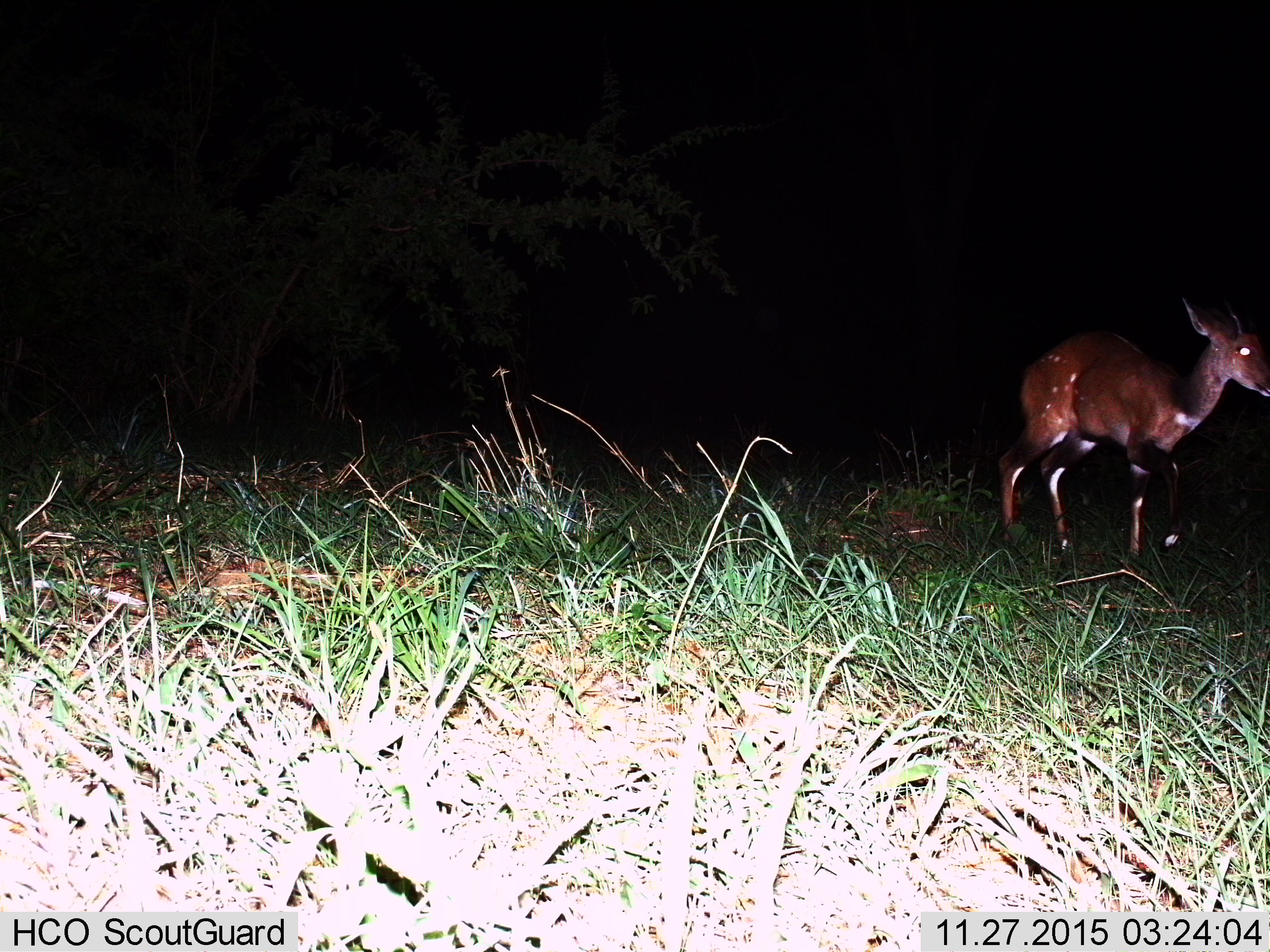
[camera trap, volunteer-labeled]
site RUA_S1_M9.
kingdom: Animalia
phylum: Chordata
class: Mammalia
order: Artiodactyla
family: Bovidae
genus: Tragelaphus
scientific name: Tragelaphus scriptus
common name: bushbuck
Bushbuck (Tragelaphus scriptus), count 1. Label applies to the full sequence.